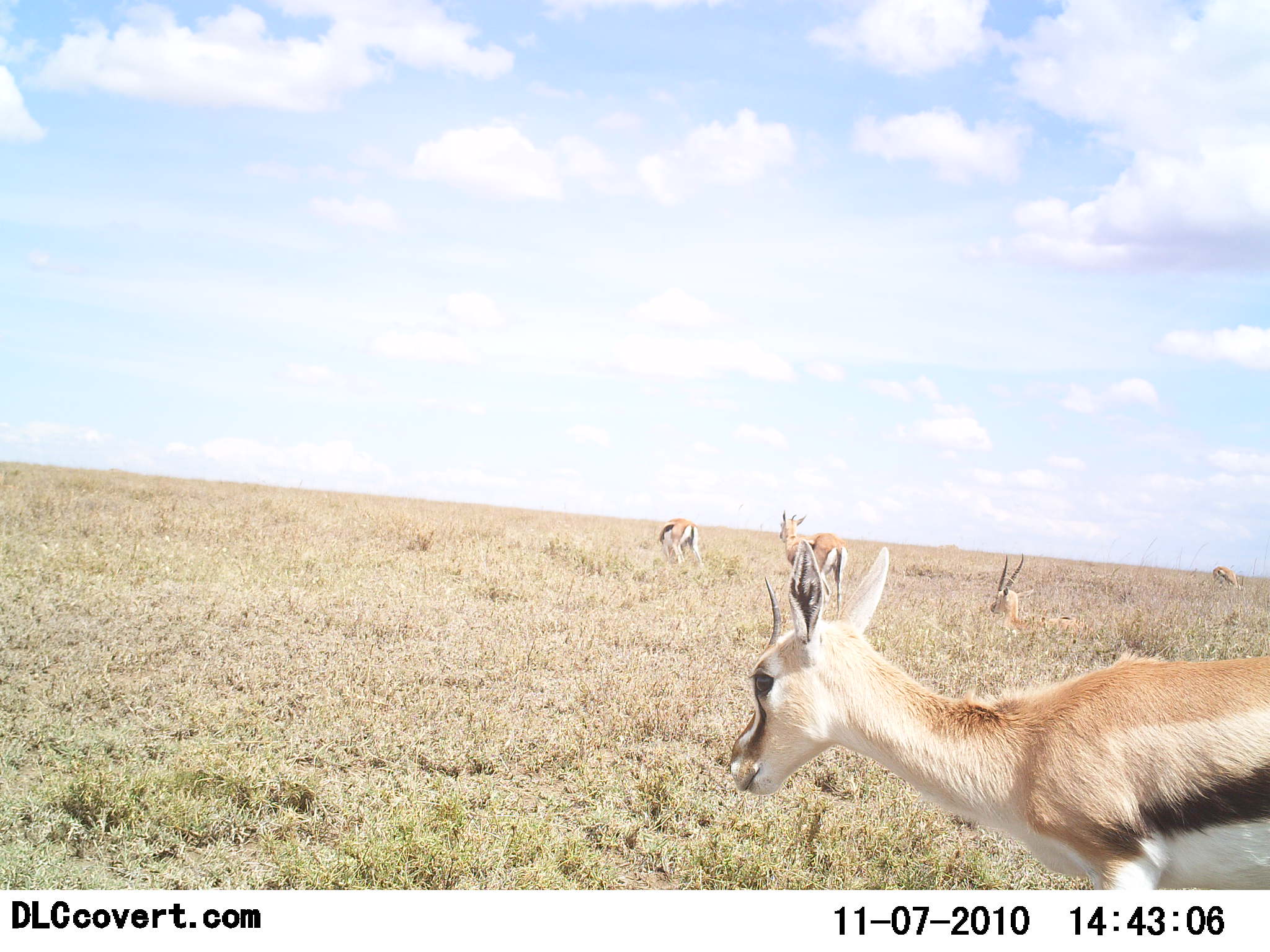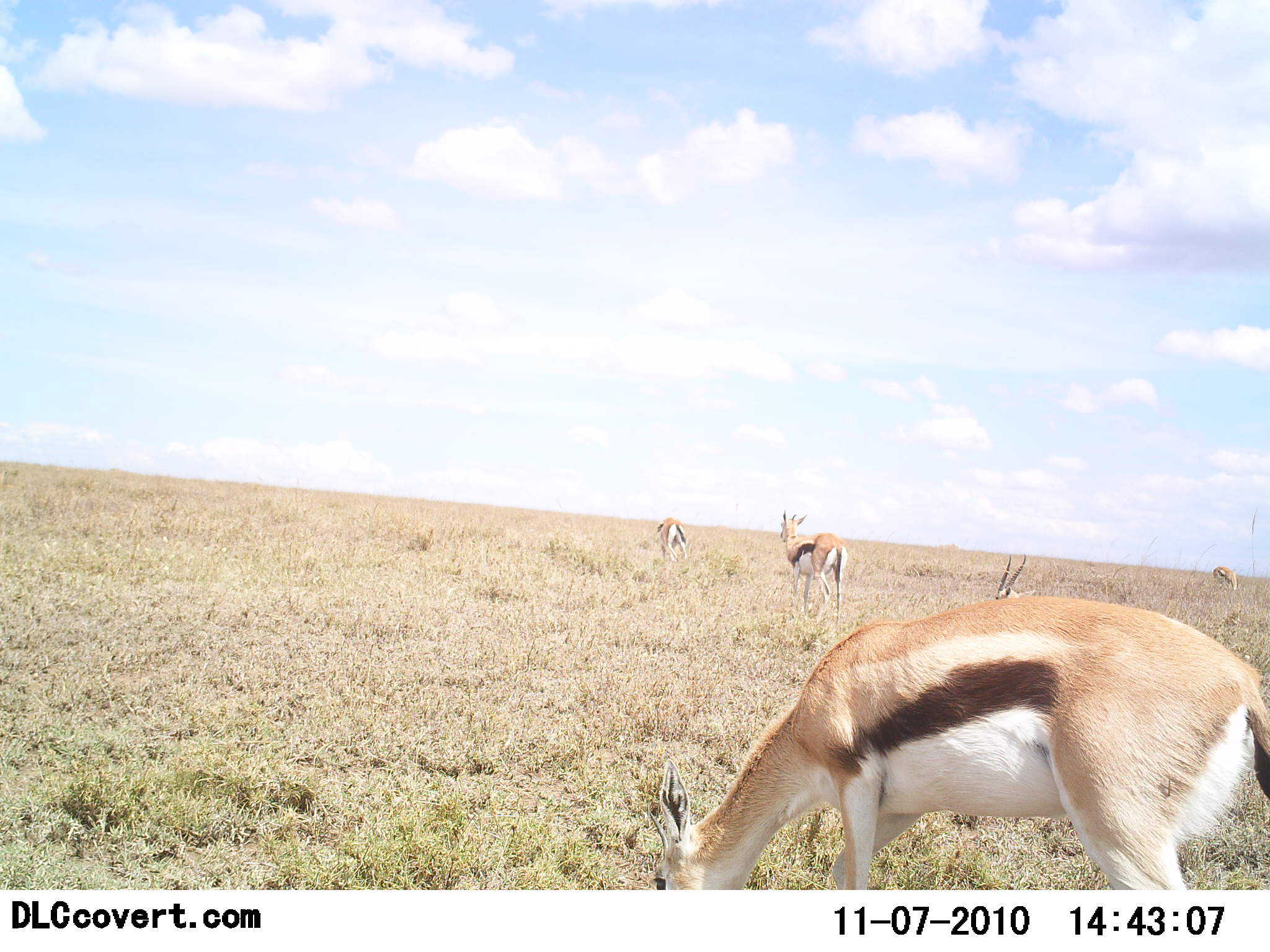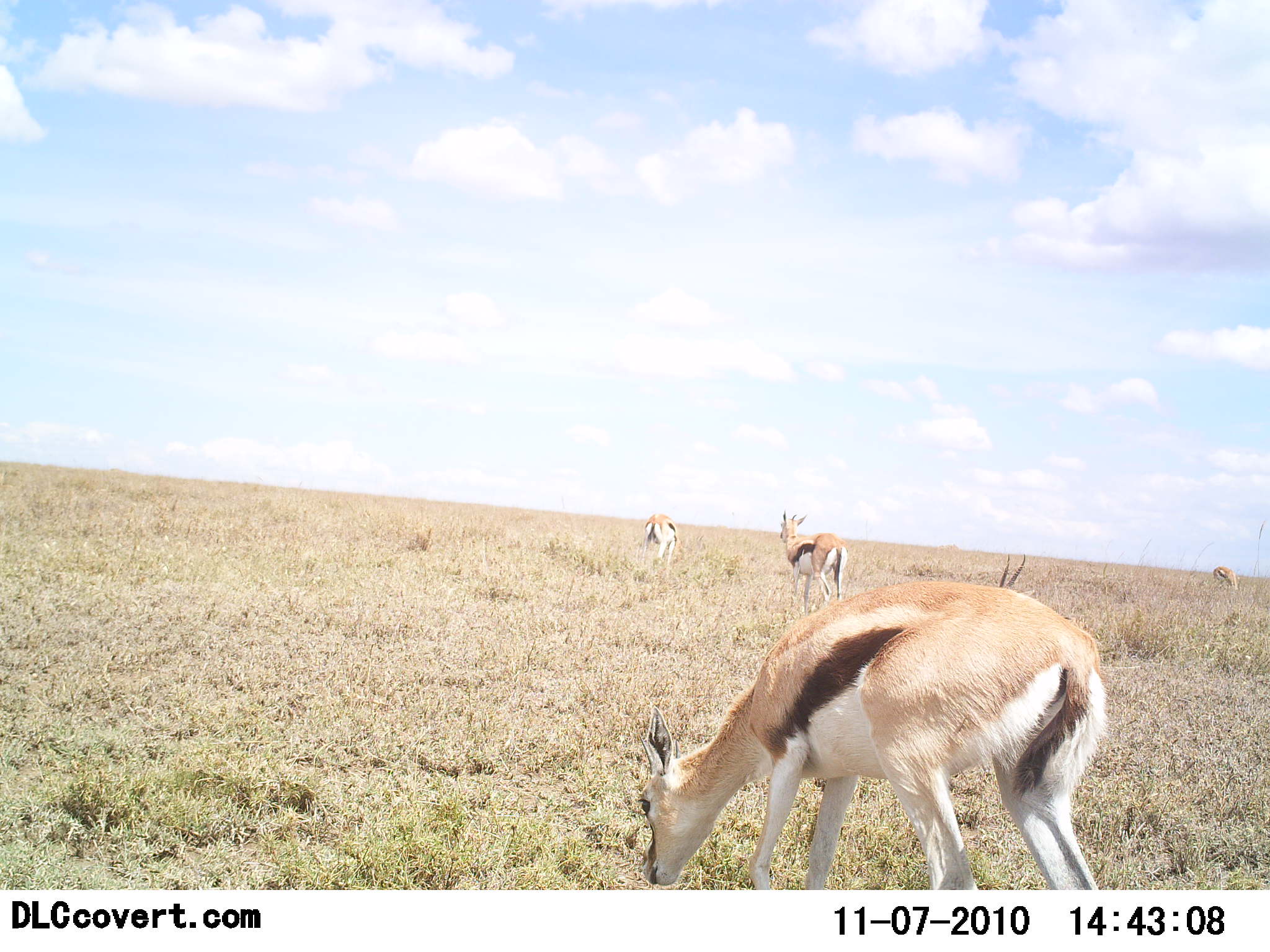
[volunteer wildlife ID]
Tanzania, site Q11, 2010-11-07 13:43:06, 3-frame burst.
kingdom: Animalia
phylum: Chordata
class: Mammalia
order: Artiodactyla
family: Bovidae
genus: Eudorcas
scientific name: Eudorcas thomsonii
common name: thomson's gazelle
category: gazellethomsons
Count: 5.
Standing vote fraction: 40%.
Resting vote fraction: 20%.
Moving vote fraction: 40%.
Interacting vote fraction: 0%.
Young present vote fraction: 13%.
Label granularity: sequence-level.